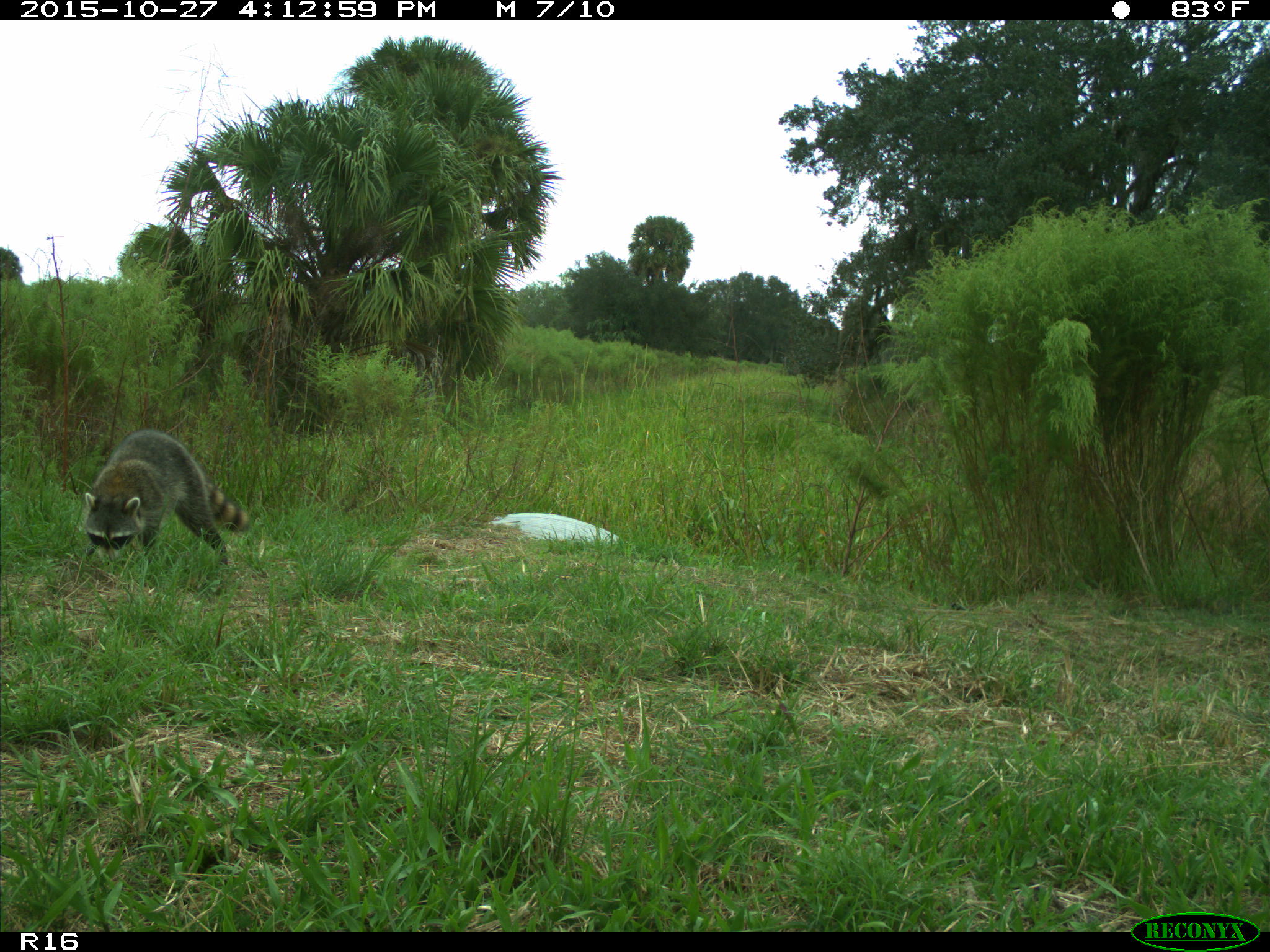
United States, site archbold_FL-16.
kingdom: Animalia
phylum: Chordata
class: Mammalia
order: Carnivora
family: Procyonidae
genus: Procyon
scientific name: Procyon lotor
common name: common raccoon